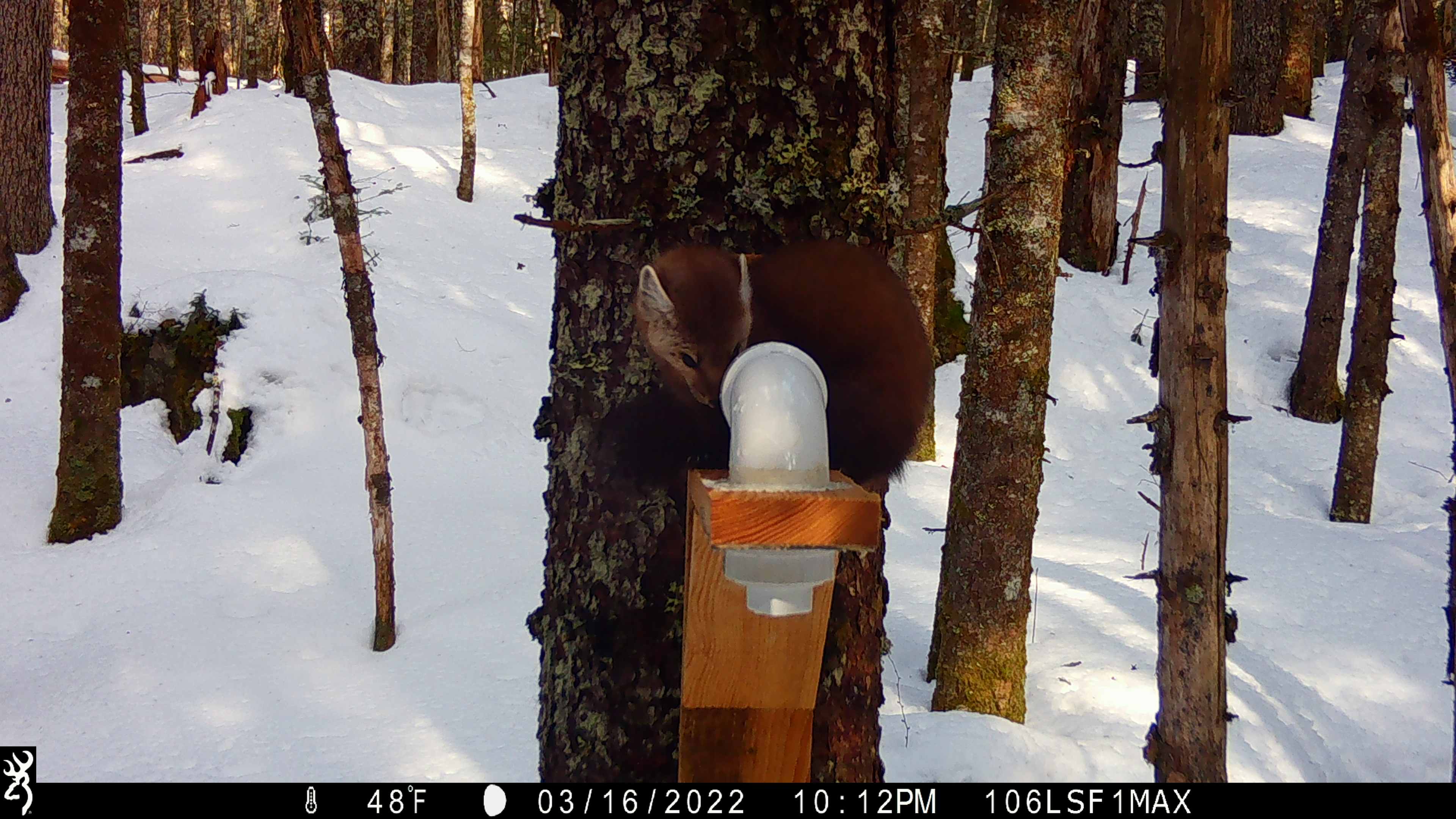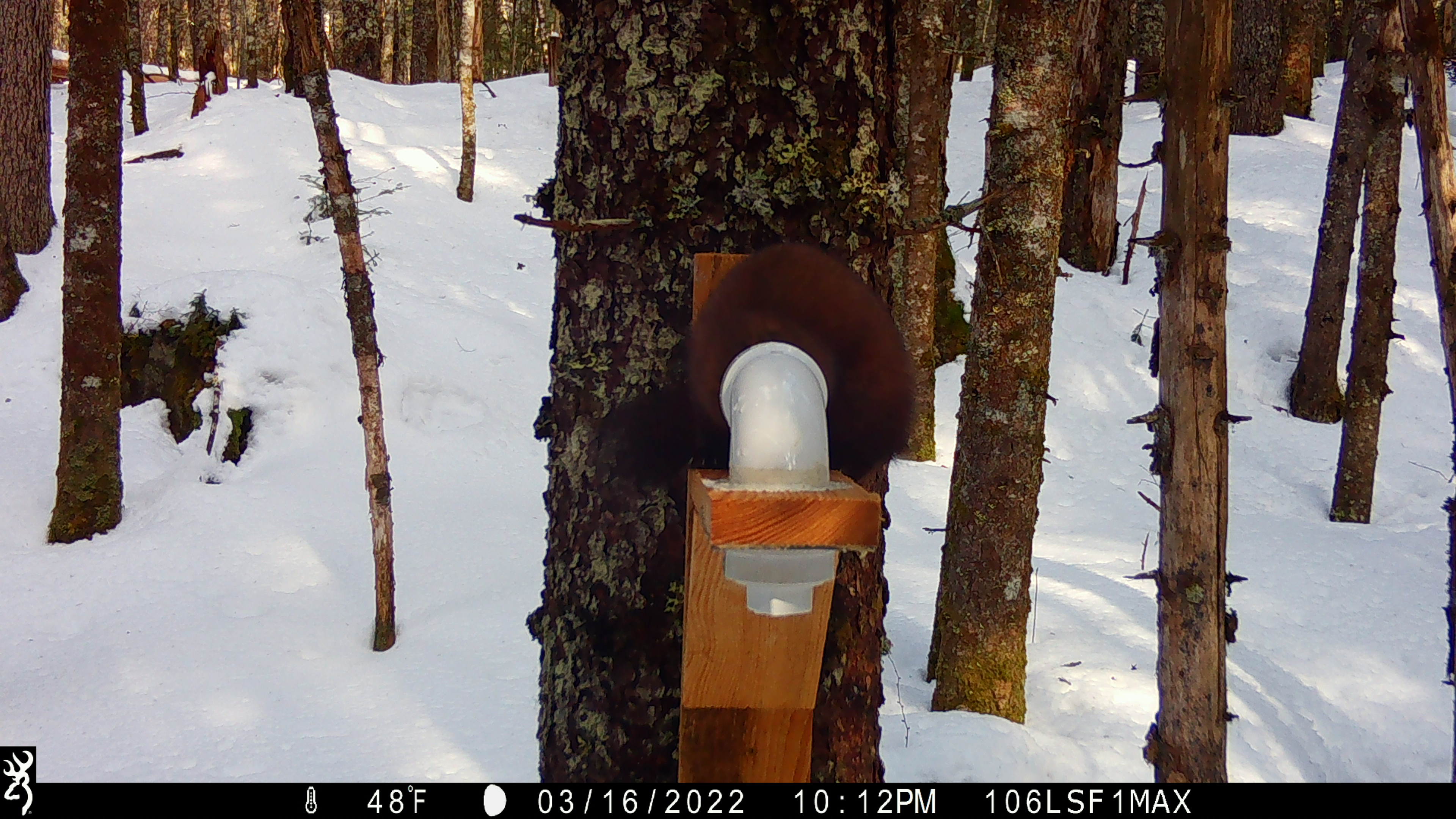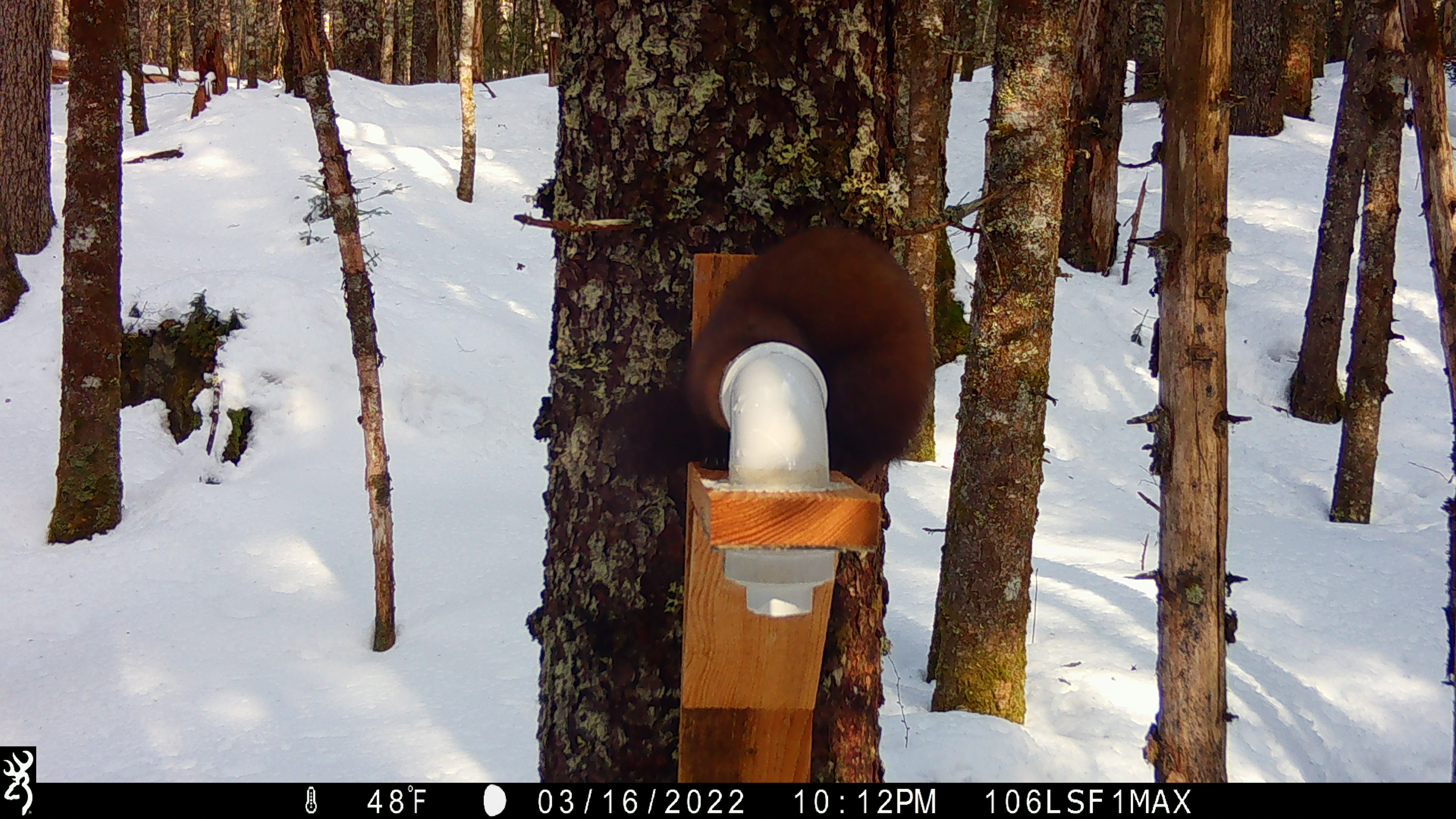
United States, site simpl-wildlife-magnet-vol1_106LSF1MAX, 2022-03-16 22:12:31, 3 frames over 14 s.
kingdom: Animalia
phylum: Chordata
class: Mammalia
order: Carnivora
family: Mustelidae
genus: Martes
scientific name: Martes americana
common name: american marten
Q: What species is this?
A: American marten (Martes americana).